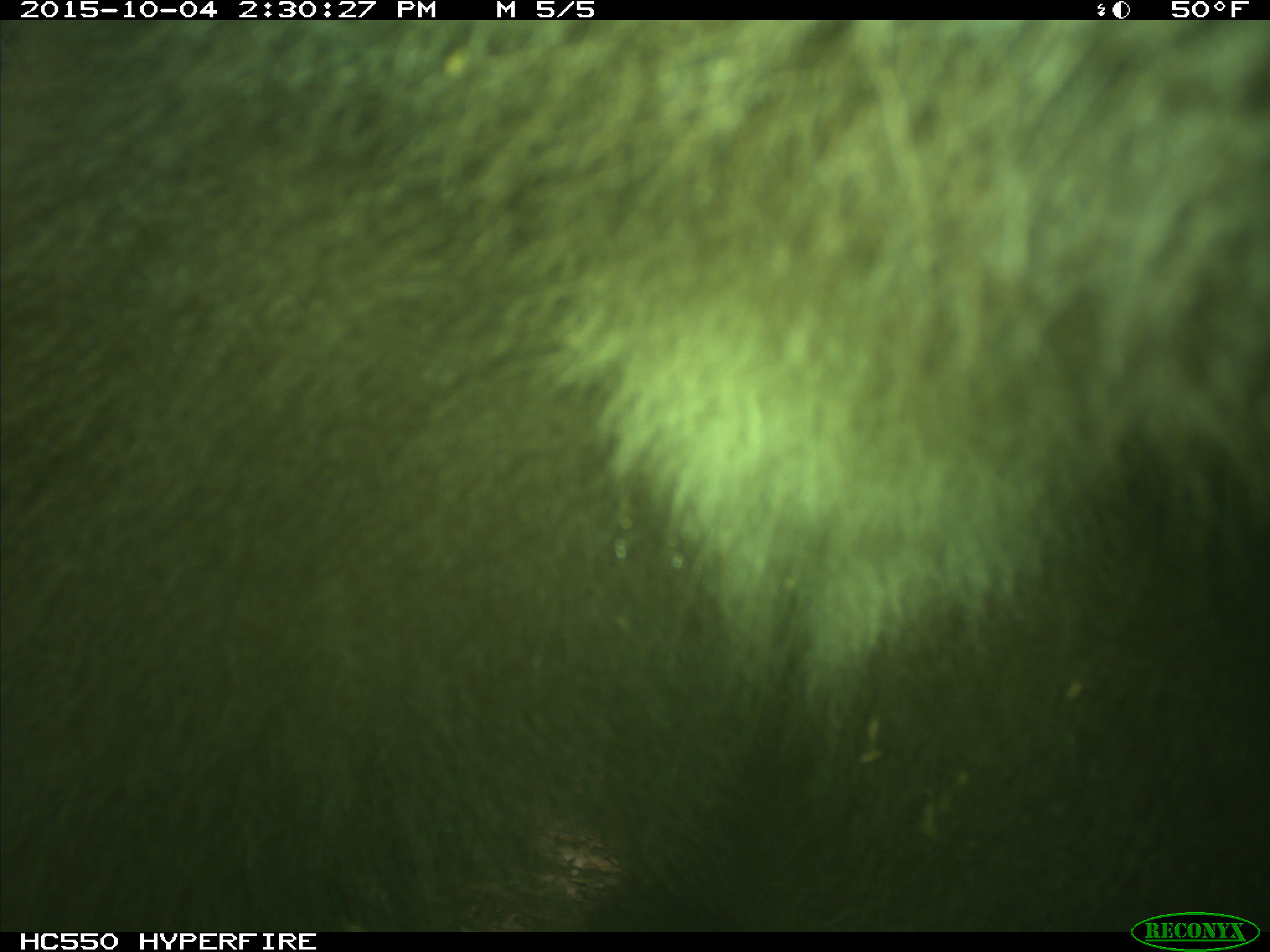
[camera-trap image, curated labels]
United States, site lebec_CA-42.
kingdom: Animalia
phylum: Chordata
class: Mammalia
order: Carnivora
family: Ursidae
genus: Ursus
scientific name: Ursus americanus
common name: american black bear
Ursus americanus (american black bear).